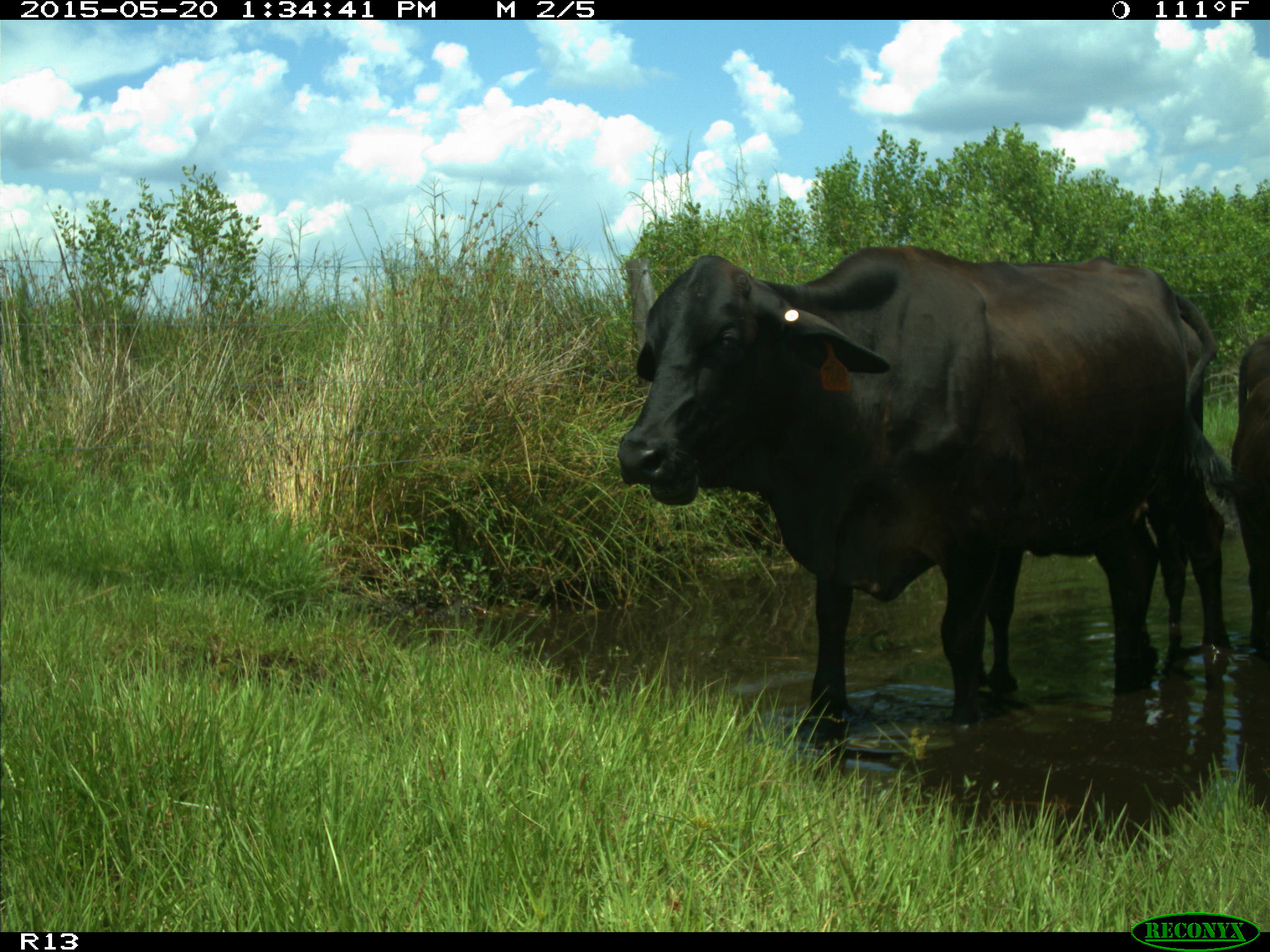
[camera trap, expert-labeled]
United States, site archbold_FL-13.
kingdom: Animalia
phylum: Chordata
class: Mammalia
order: Artiodactyla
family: Bovidae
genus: Bos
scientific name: Bos taurus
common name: domestic cow